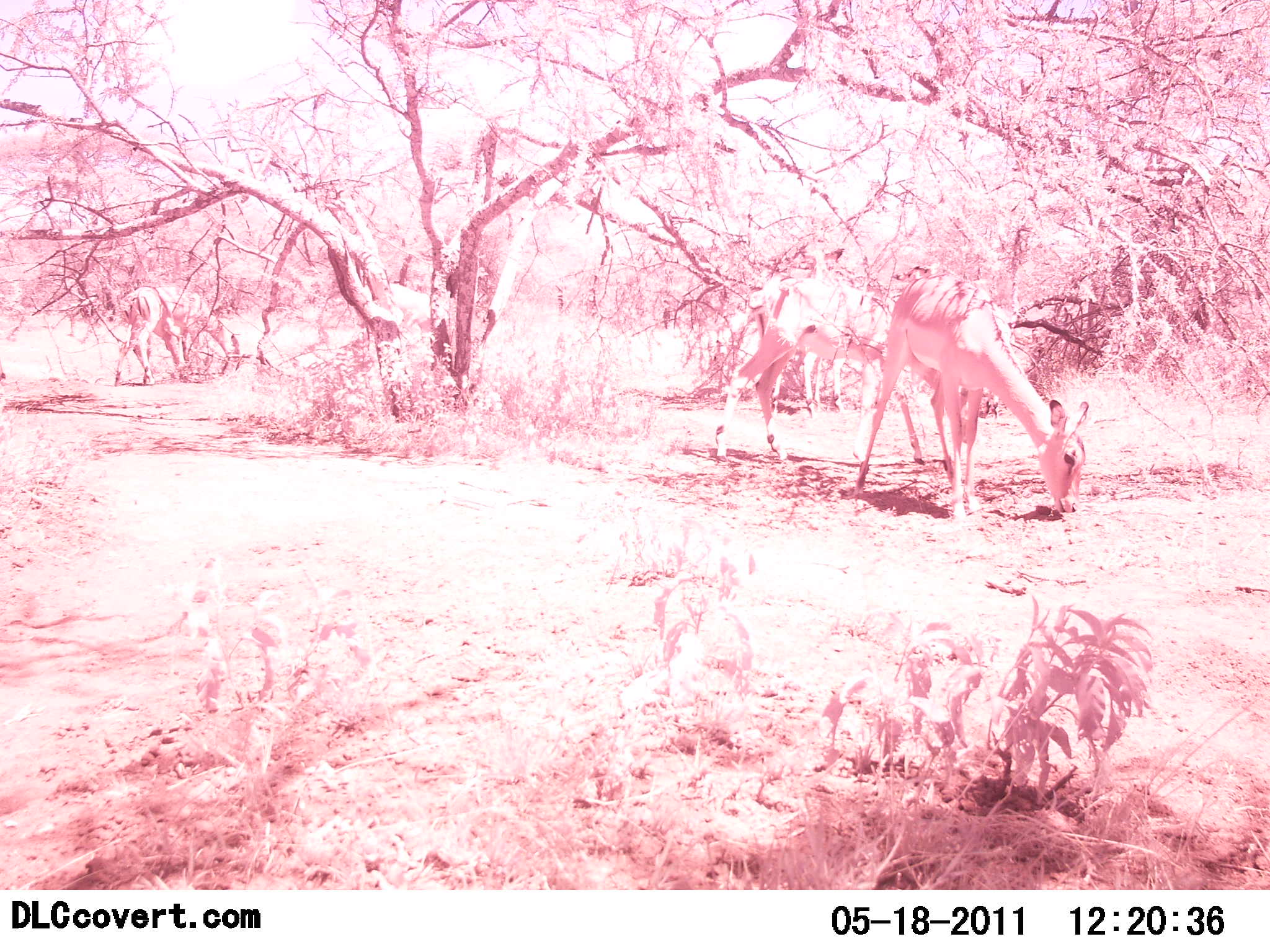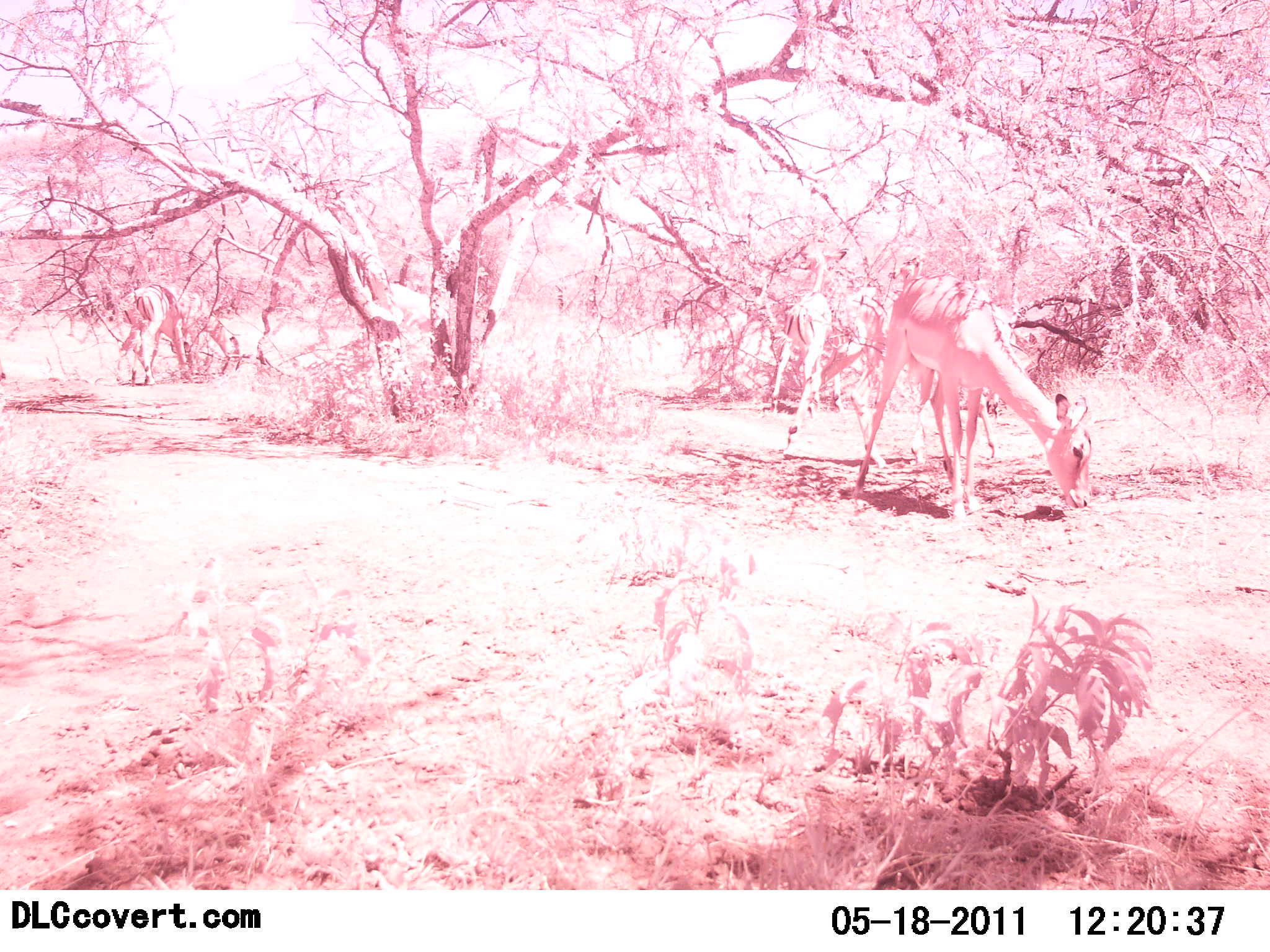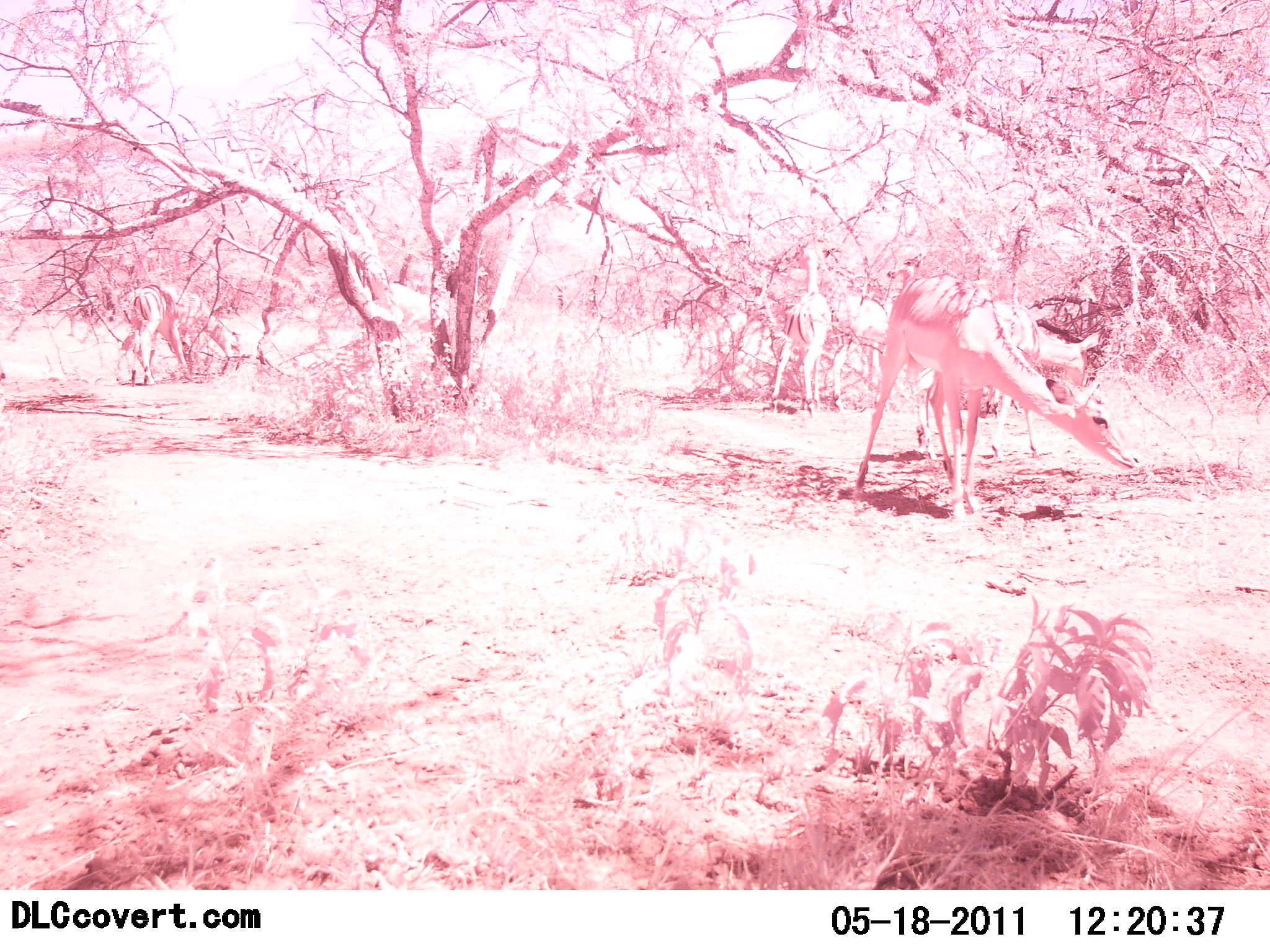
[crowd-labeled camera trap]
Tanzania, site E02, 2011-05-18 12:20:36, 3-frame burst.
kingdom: Animalia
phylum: Chordata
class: Mammalia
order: Artiodactyla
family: Bovidae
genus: Nanger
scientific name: Nanger granti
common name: grant's gazelle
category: gazellegrants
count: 5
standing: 40%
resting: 0%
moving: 40%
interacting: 0%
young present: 0%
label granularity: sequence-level